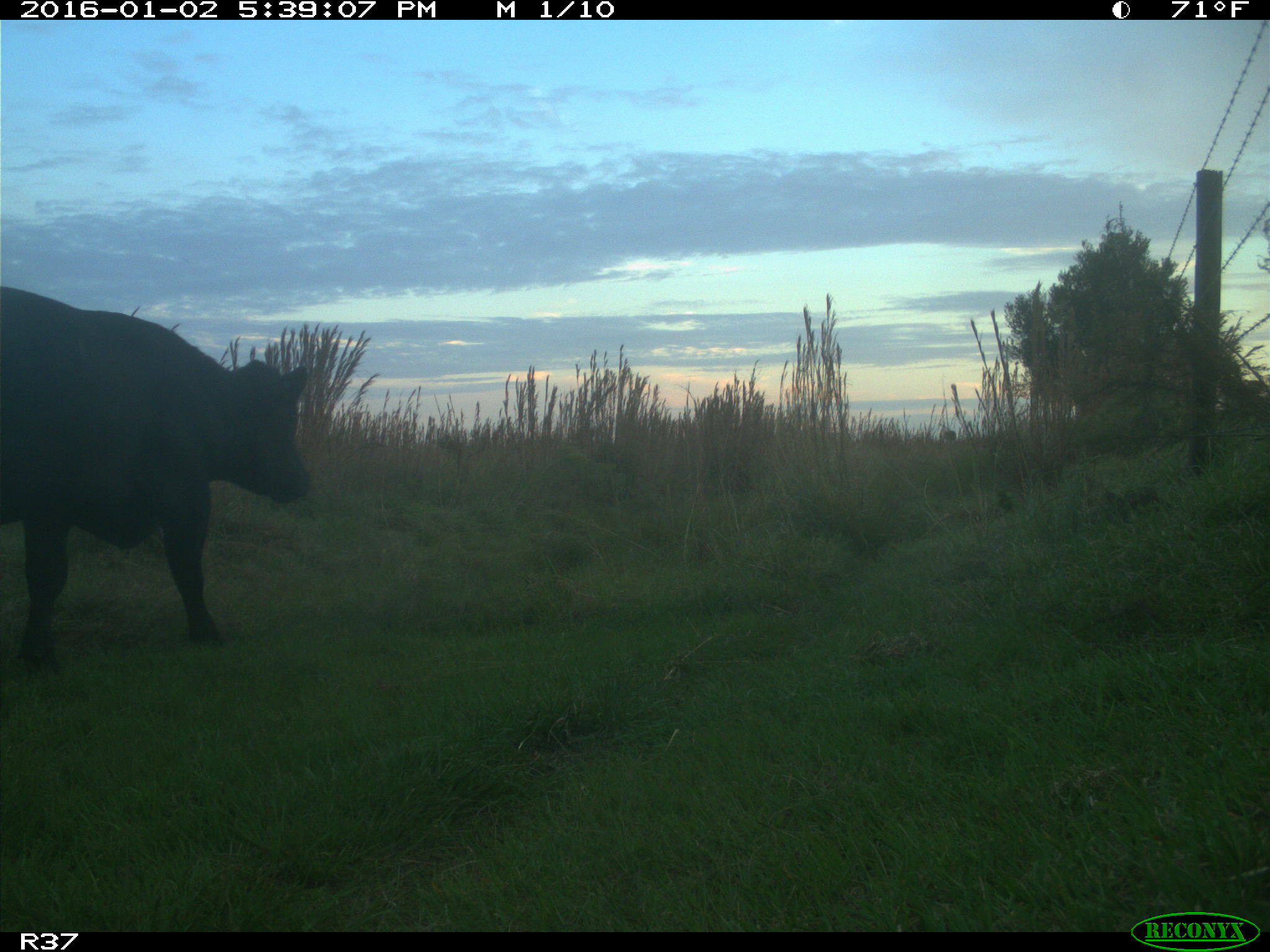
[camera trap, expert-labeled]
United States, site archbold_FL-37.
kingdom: Animalia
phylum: Chordata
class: Mammalia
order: Artiodactyla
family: Bovidae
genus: Bos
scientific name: Bos taurus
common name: domestic cow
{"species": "Bos taurus (domestic cow)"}